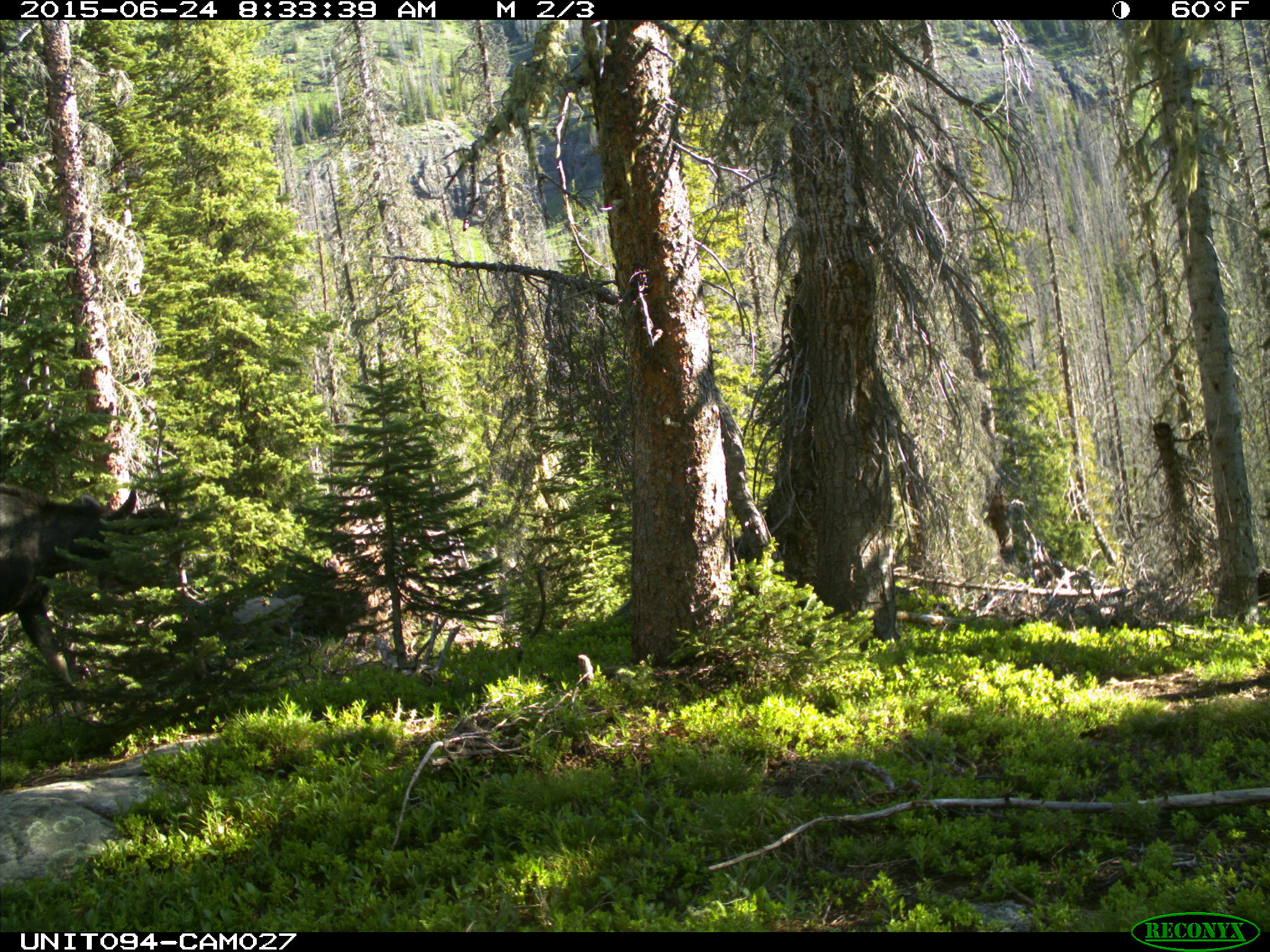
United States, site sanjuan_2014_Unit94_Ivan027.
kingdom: Animalia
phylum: Chordata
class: Mammalia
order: Artiodactyla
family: Cervidae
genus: Alces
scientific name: Alces alces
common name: moose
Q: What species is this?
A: Alces alces (moose).